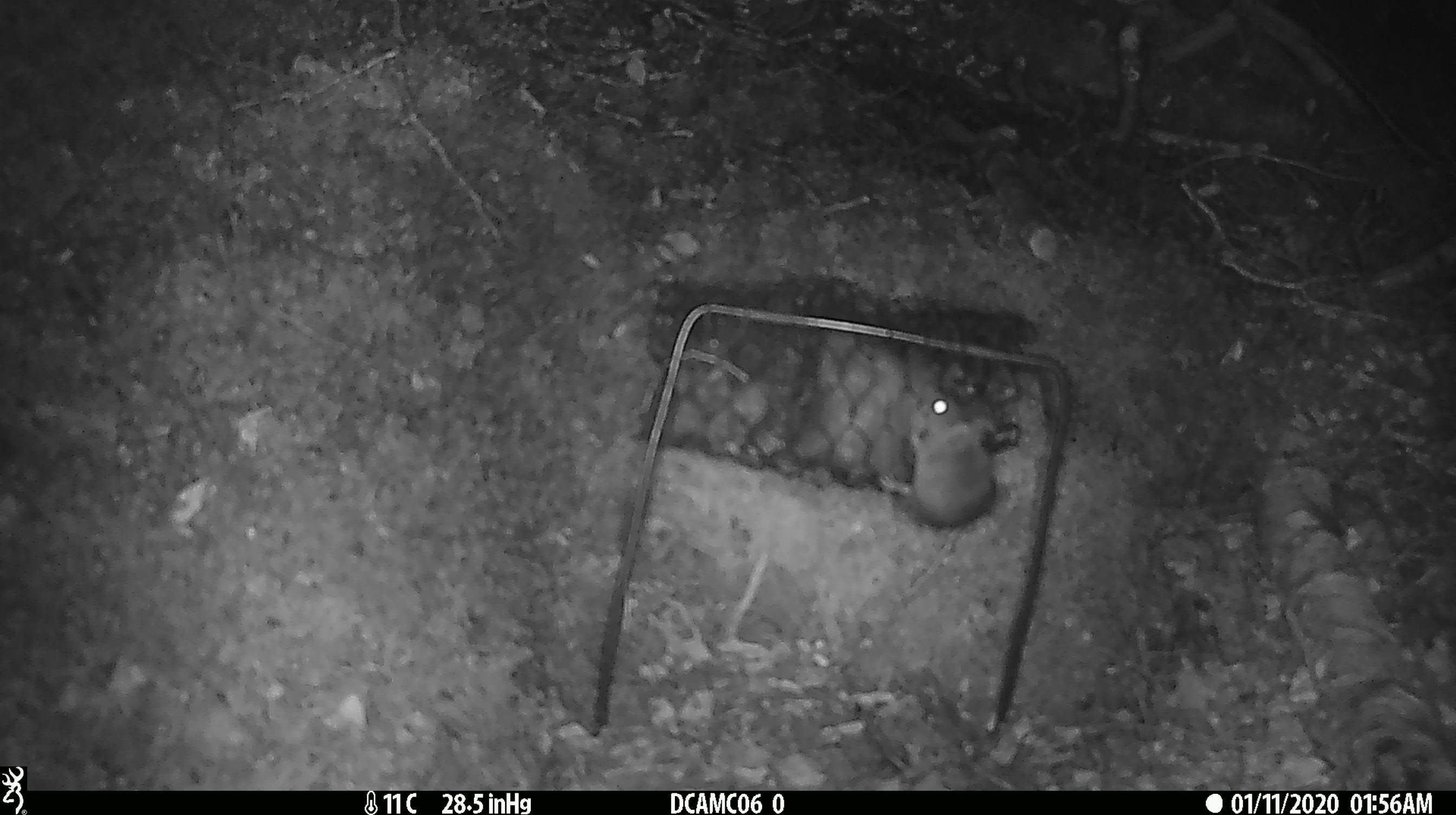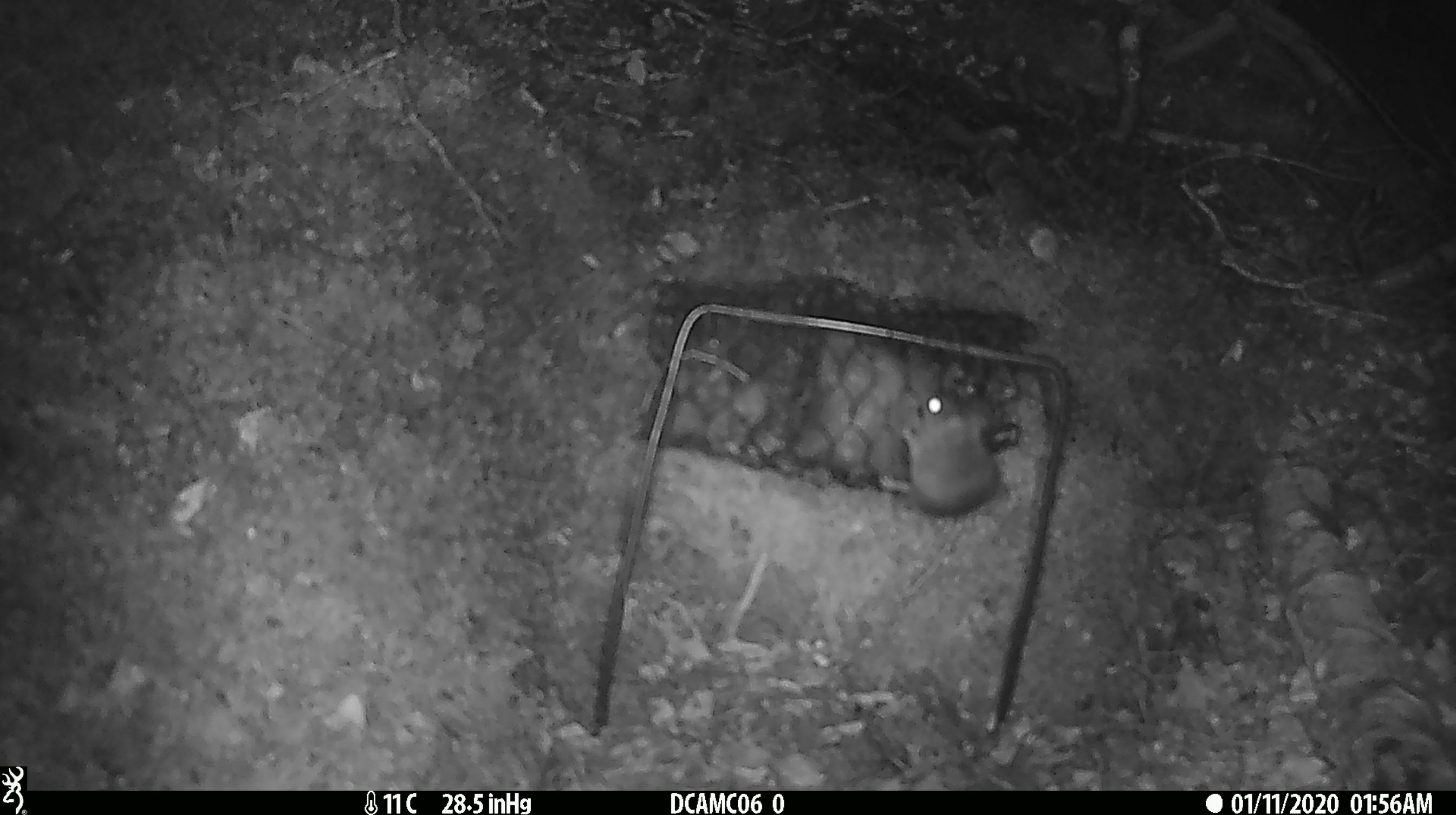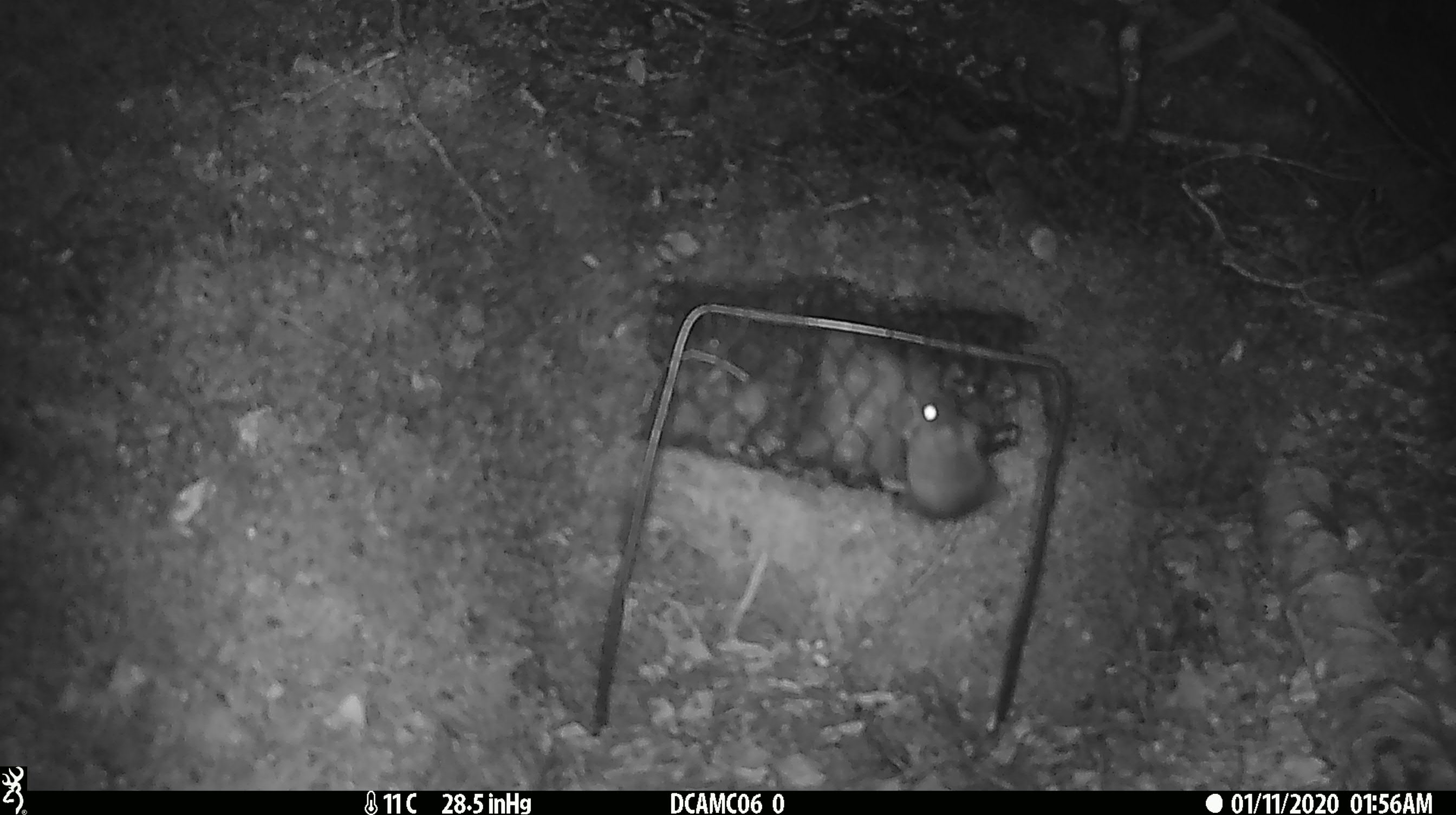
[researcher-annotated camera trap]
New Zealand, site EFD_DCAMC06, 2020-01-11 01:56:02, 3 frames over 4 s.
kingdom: Animalia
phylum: Chordata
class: Mammalia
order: Rodentia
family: Muridae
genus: Mus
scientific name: Mus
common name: mouse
Mouse (Mus).